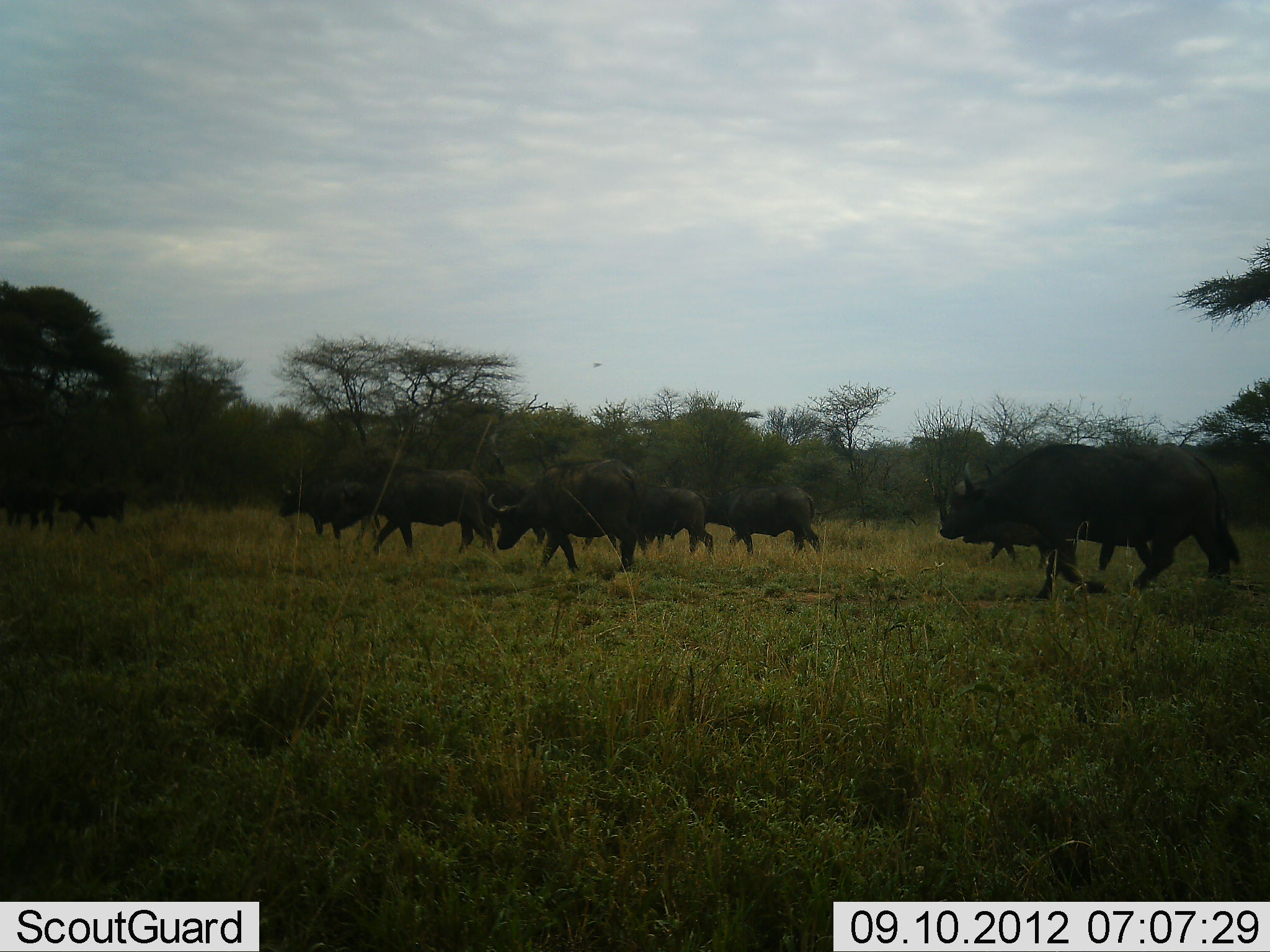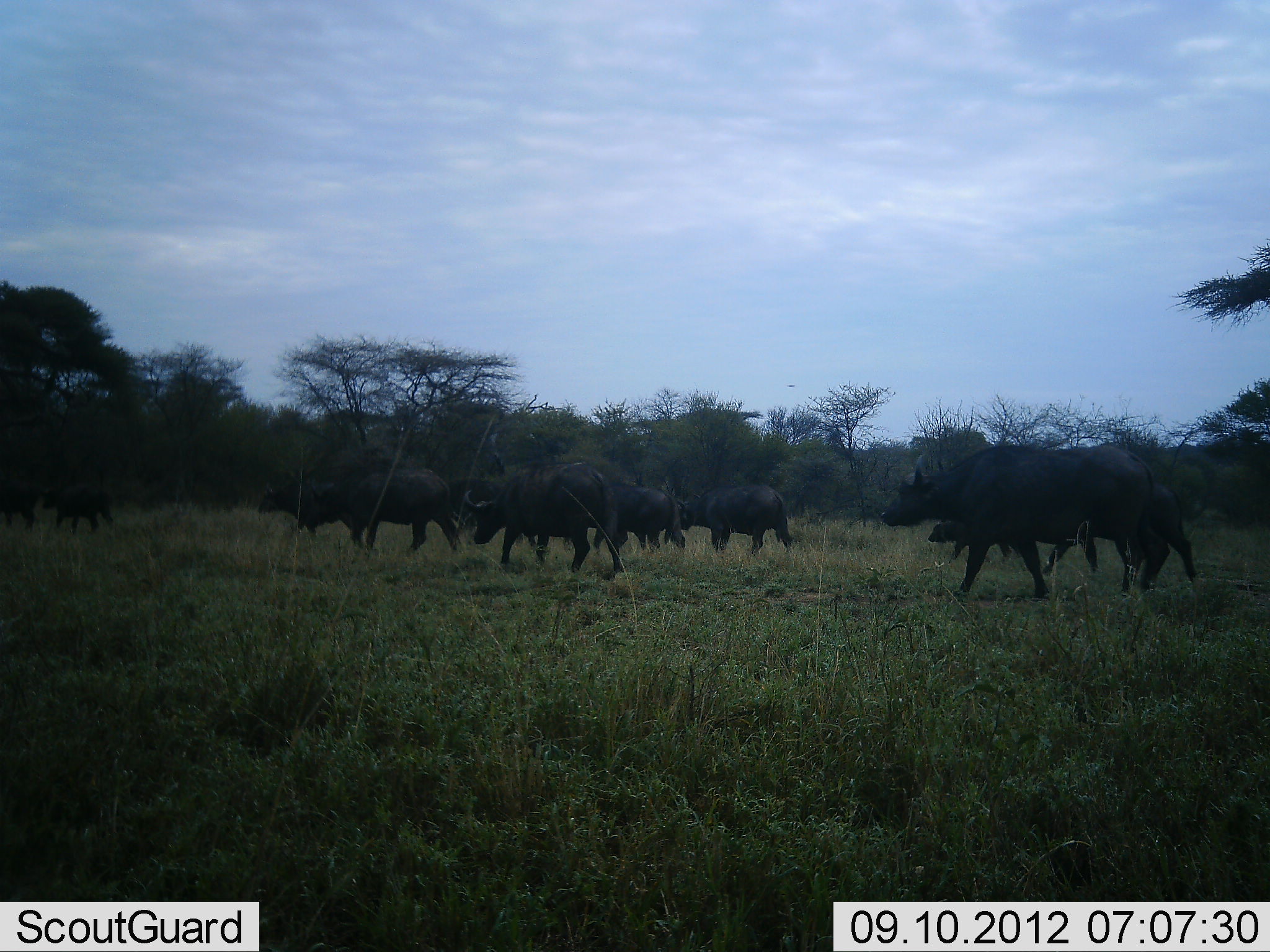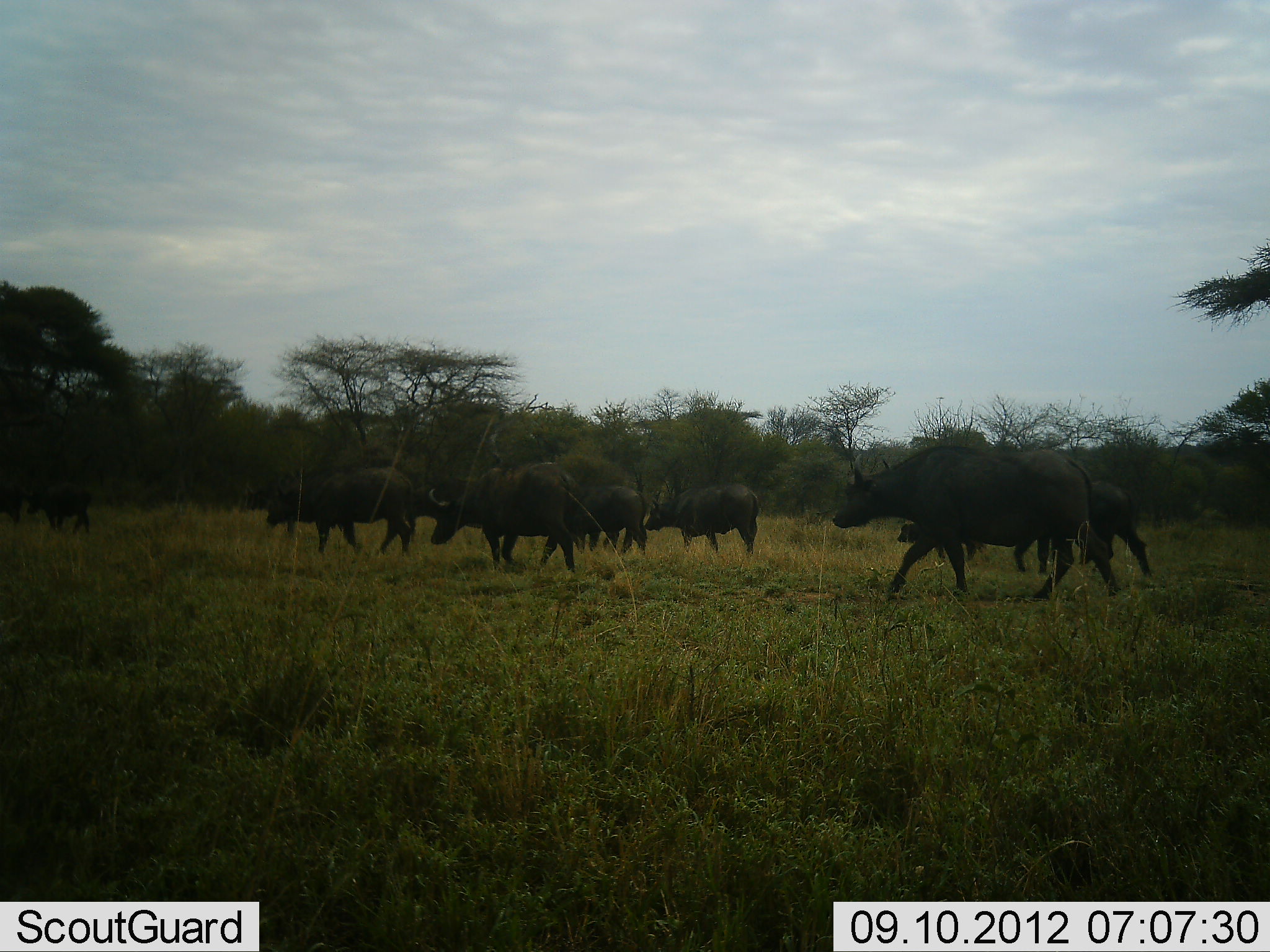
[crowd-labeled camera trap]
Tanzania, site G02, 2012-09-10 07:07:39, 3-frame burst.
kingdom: Animalia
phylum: Chordata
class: Mammalia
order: Artiodactyla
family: Bovidae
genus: Syncerus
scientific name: Syncerus caffer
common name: cape buffalo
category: buffalo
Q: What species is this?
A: Buffalo (cape buffalo) (Syncerus caffer).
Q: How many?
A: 11-50.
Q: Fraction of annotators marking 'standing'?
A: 0%.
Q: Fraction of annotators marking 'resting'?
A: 0%.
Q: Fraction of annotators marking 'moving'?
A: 100%.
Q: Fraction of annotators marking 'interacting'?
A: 0%.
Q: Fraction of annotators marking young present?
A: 25%.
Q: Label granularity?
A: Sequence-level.